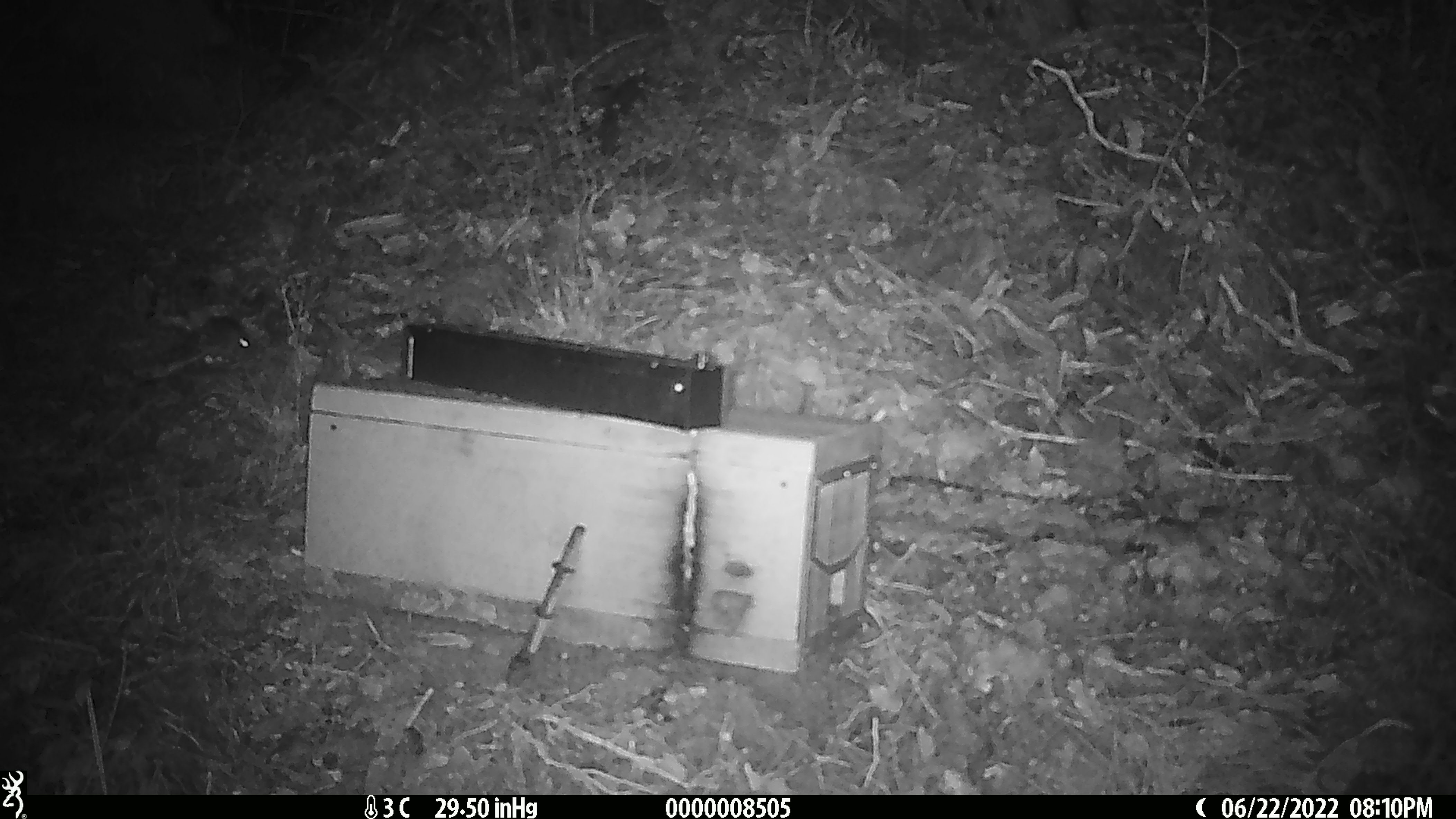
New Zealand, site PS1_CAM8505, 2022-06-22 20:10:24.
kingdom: Animalia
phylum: Chordata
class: Mammalia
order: Rodentia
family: Muridae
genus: Mus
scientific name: Mus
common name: mouse